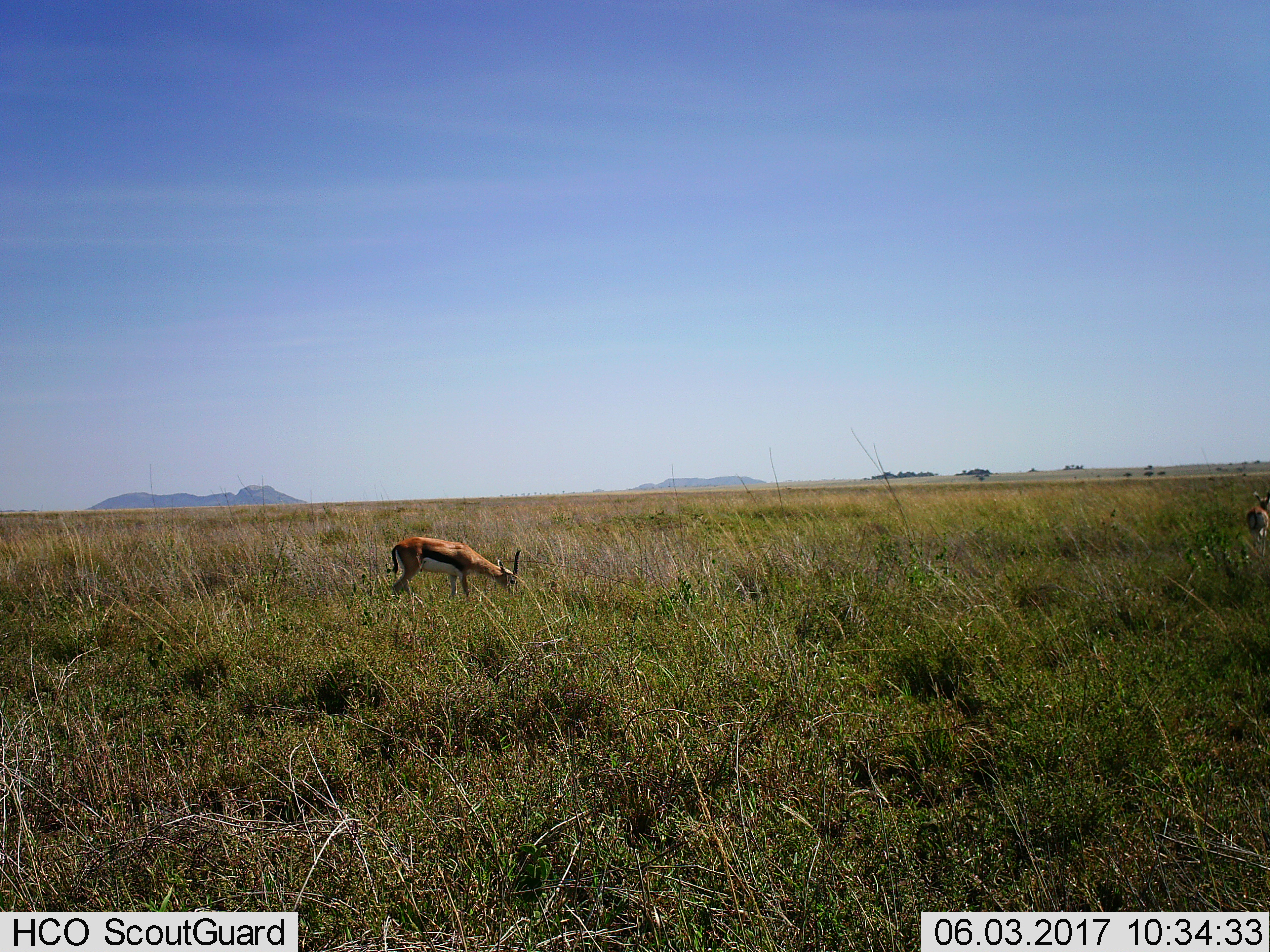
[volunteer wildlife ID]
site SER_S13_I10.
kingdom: Animalia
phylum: Chordata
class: Mammalia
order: Artiodactyla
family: Bovidae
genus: Eudorcas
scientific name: Eudorcas thomsonii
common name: thomson's gazelle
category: gazellethomsons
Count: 2.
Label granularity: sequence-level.